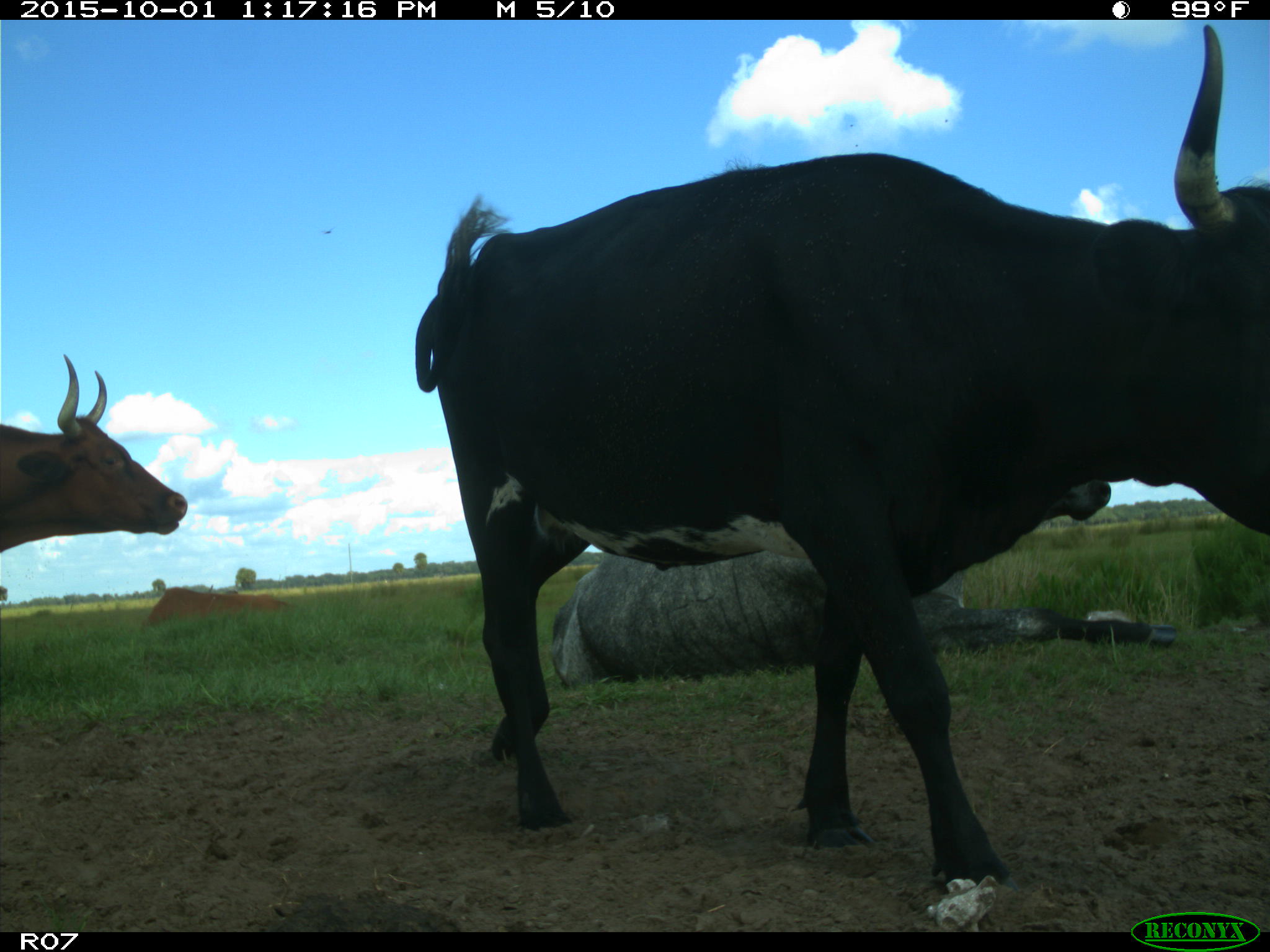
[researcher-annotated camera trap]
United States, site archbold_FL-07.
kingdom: Animalia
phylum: Chordata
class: Mammalia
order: Artiodactyla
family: Bovidae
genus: Bos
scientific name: Bos taurus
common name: domestic cow